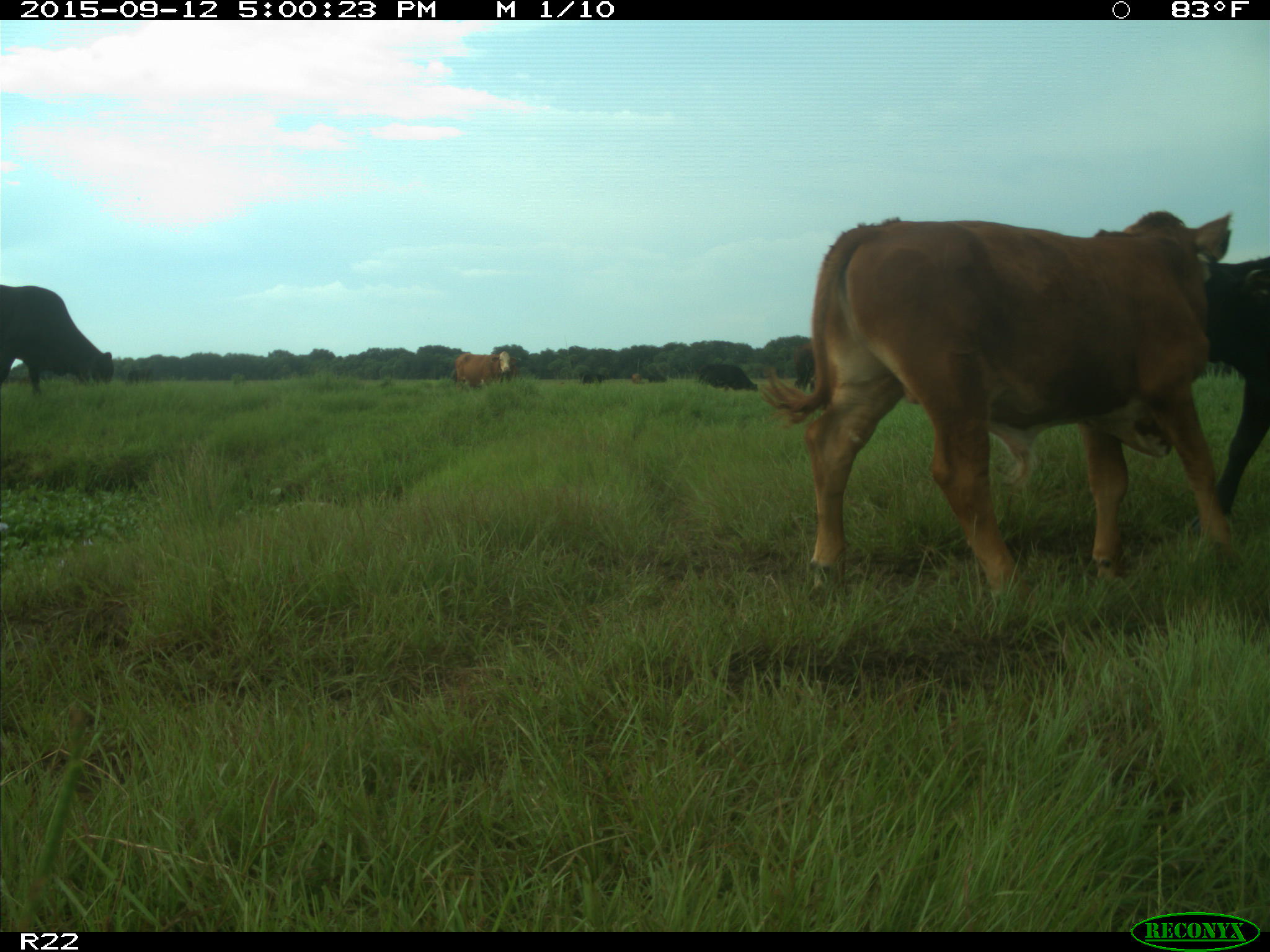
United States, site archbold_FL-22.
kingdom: Animalia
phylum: Chordata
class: Mammalia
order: Artiodactyla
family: Bovidae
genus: Bos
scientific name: Bos taurus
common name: domestic cow